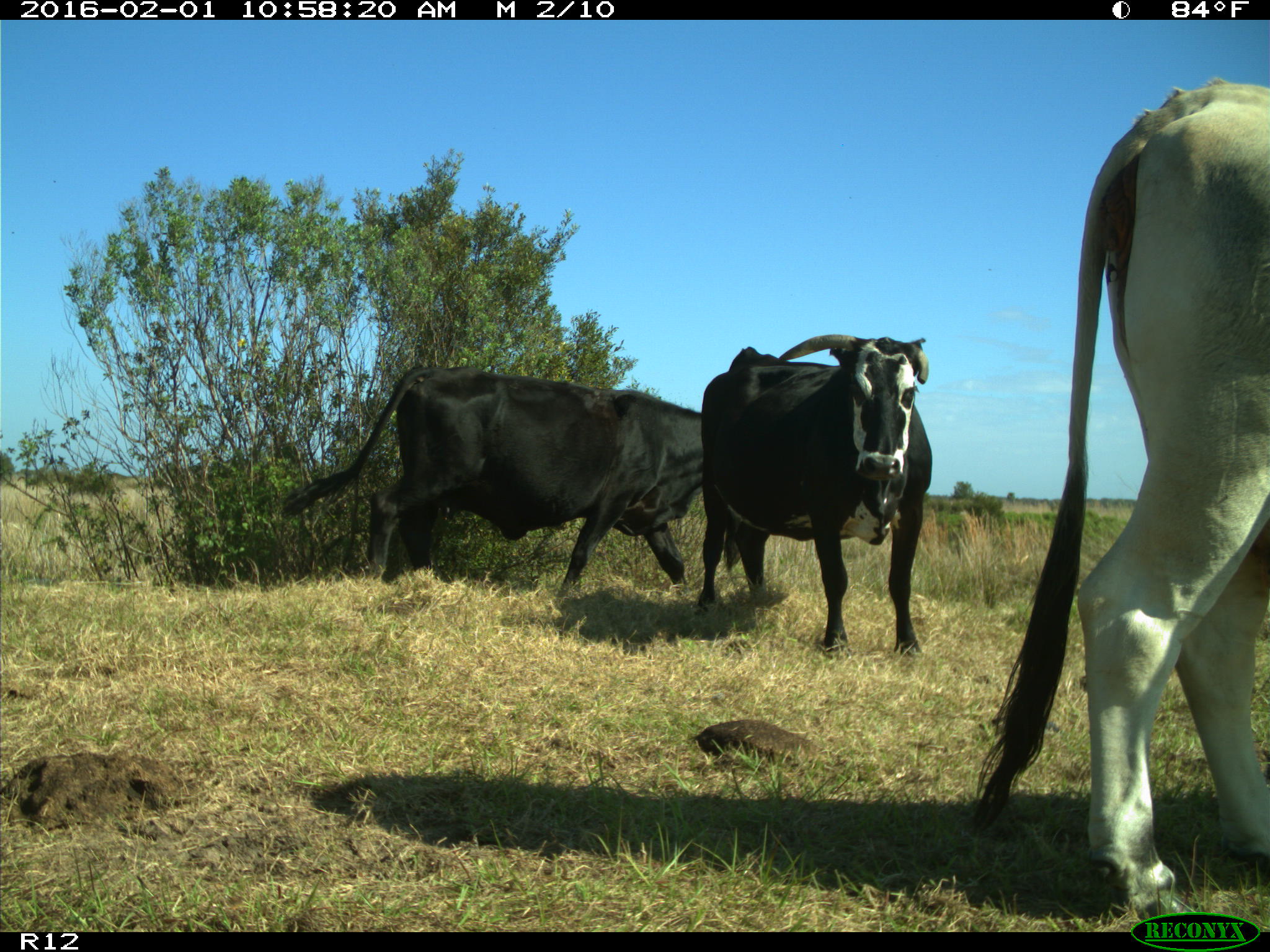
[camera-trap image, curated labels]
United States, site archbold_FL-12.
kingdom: Animalia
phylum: Chordata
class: Mammalia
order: Artiodactyla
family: Bovidae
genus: Bos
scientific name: Bos taurus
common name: domestic cow